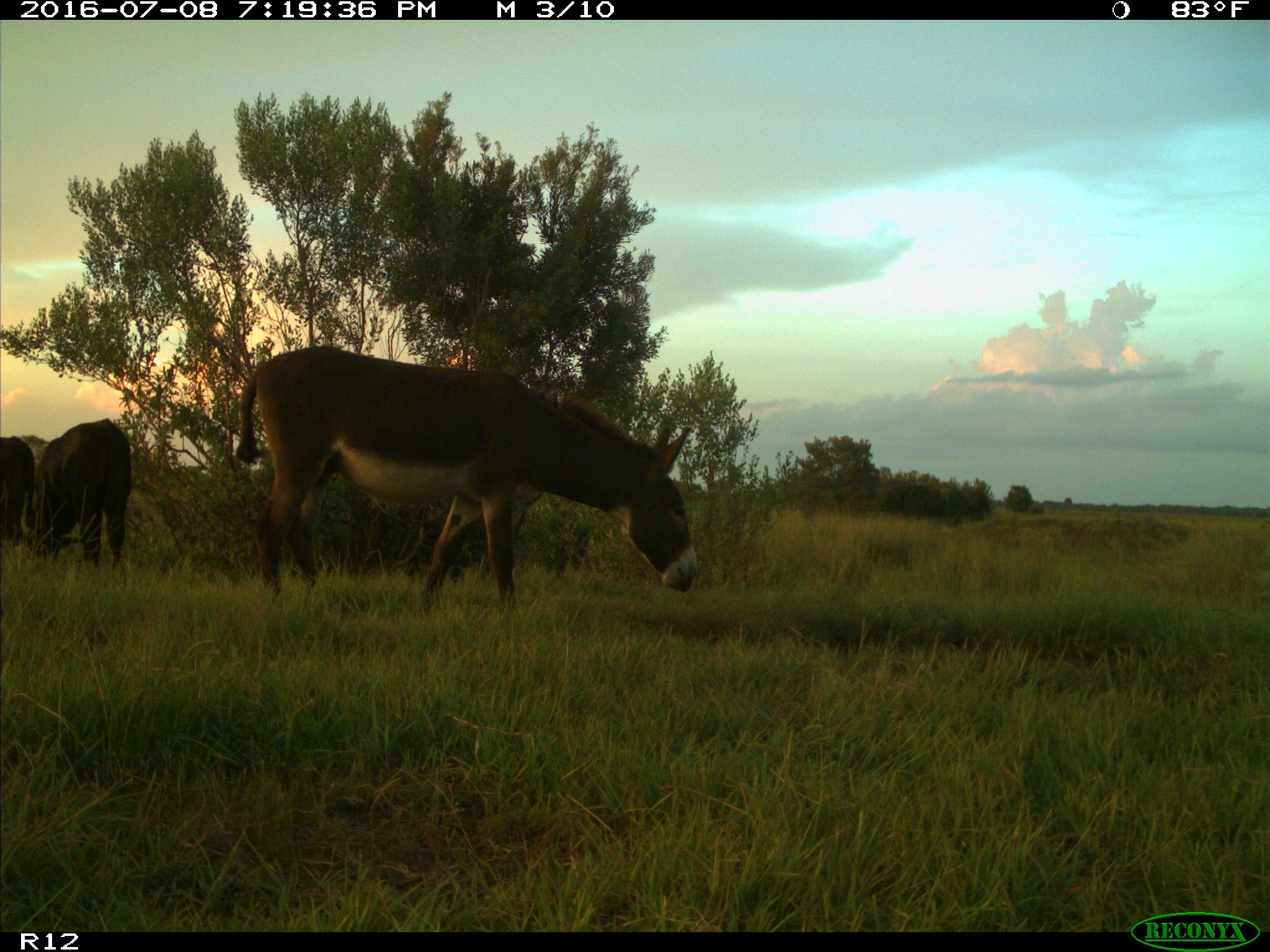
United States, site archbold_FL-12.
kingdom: Animalia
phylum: Chordata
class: Mammalia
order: Artiodactyla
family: Bovidae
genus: Bos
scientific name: Bos taurus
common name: domestic cow